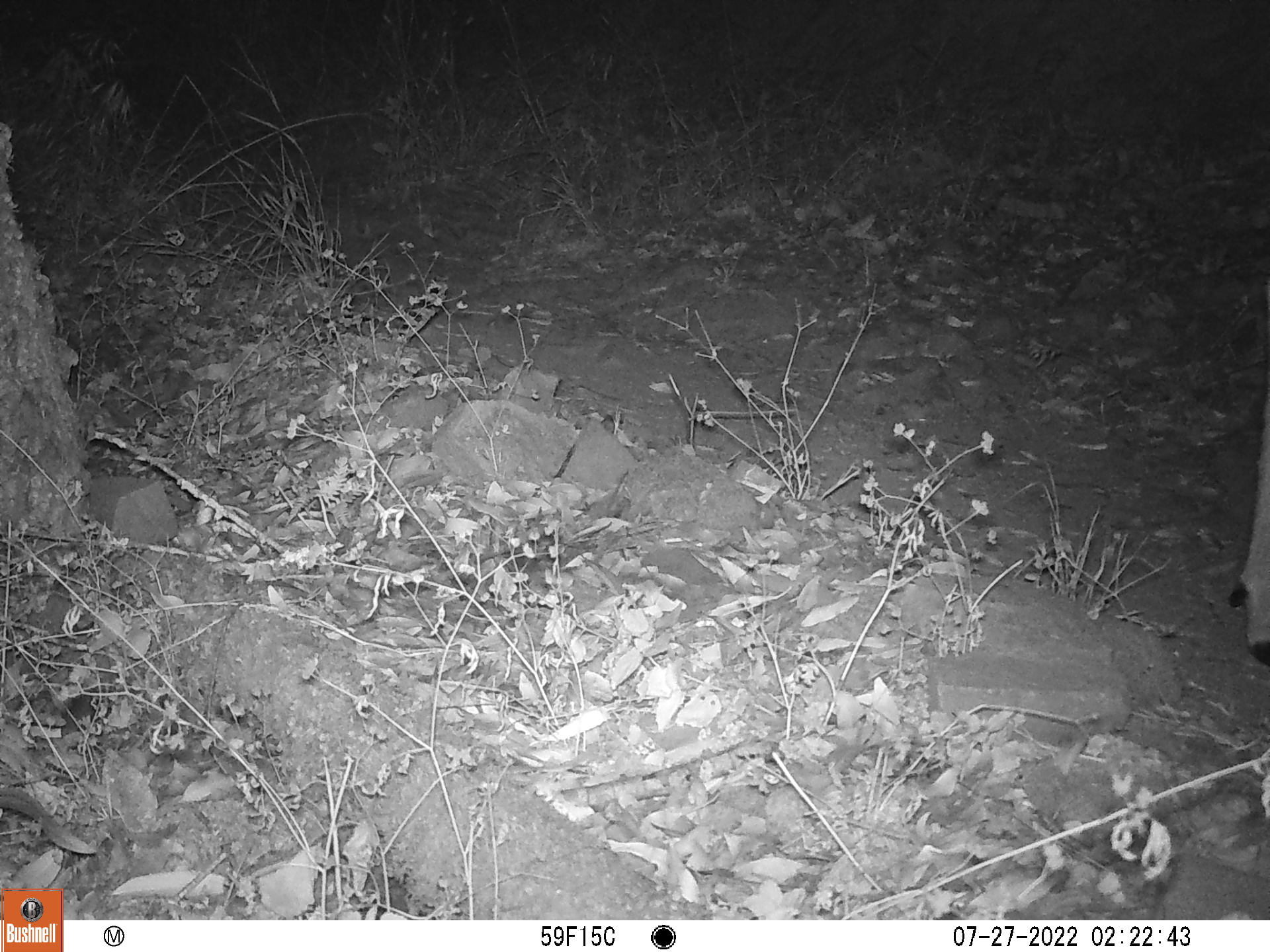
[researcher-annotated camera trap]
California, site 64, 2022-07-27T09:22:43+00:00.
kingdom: Animalia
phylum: Chordata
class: Mammalia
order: Artiodactyla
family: Cervidae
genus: Odocoileus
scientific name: Odocoileus hemionus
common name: mule deer